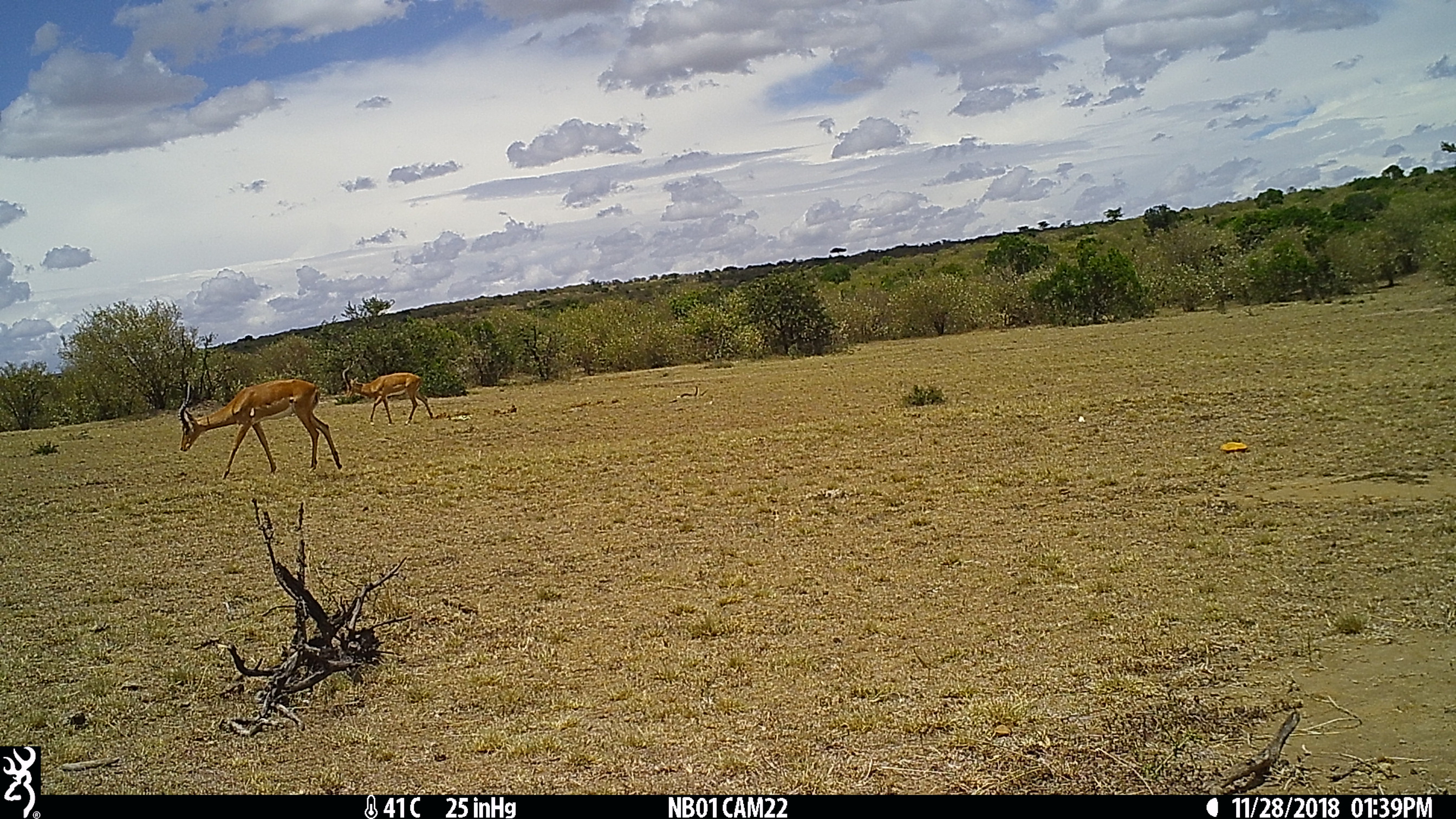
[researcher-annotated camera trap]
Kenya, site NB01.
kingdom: Animalia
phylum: Chordata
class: Mammalia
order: Artiodactyla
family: Bovidae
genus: Aepyceros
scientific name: Aepyceros melampus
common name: impala